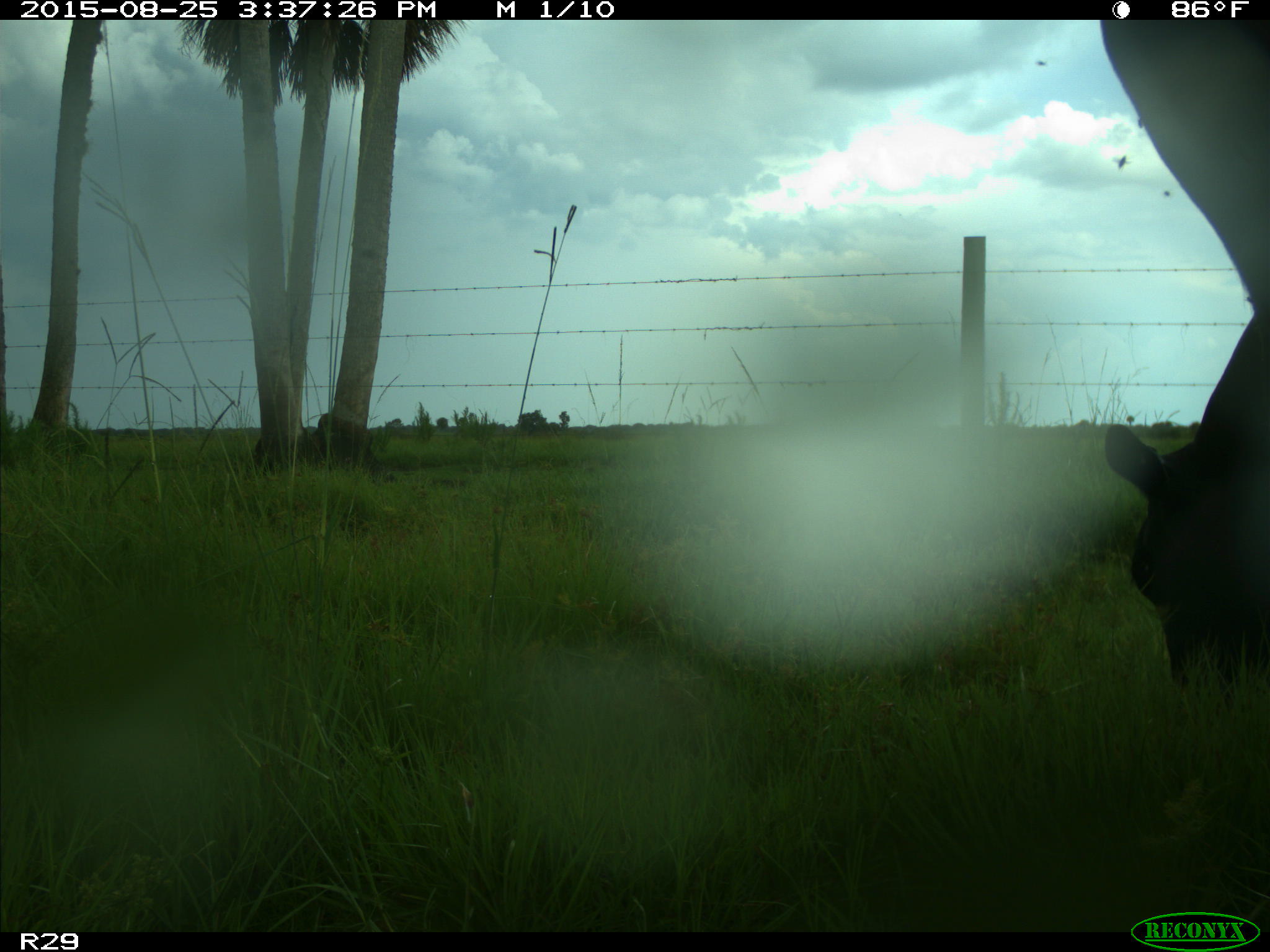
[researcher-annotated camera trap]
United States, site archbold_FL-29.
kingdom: Animalia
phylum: Chordata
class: Mammalia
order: Artiodactyla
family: Bovidae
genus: Bos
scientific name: Bos taurus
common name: domestic cow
Bos taurus (domestic cow).